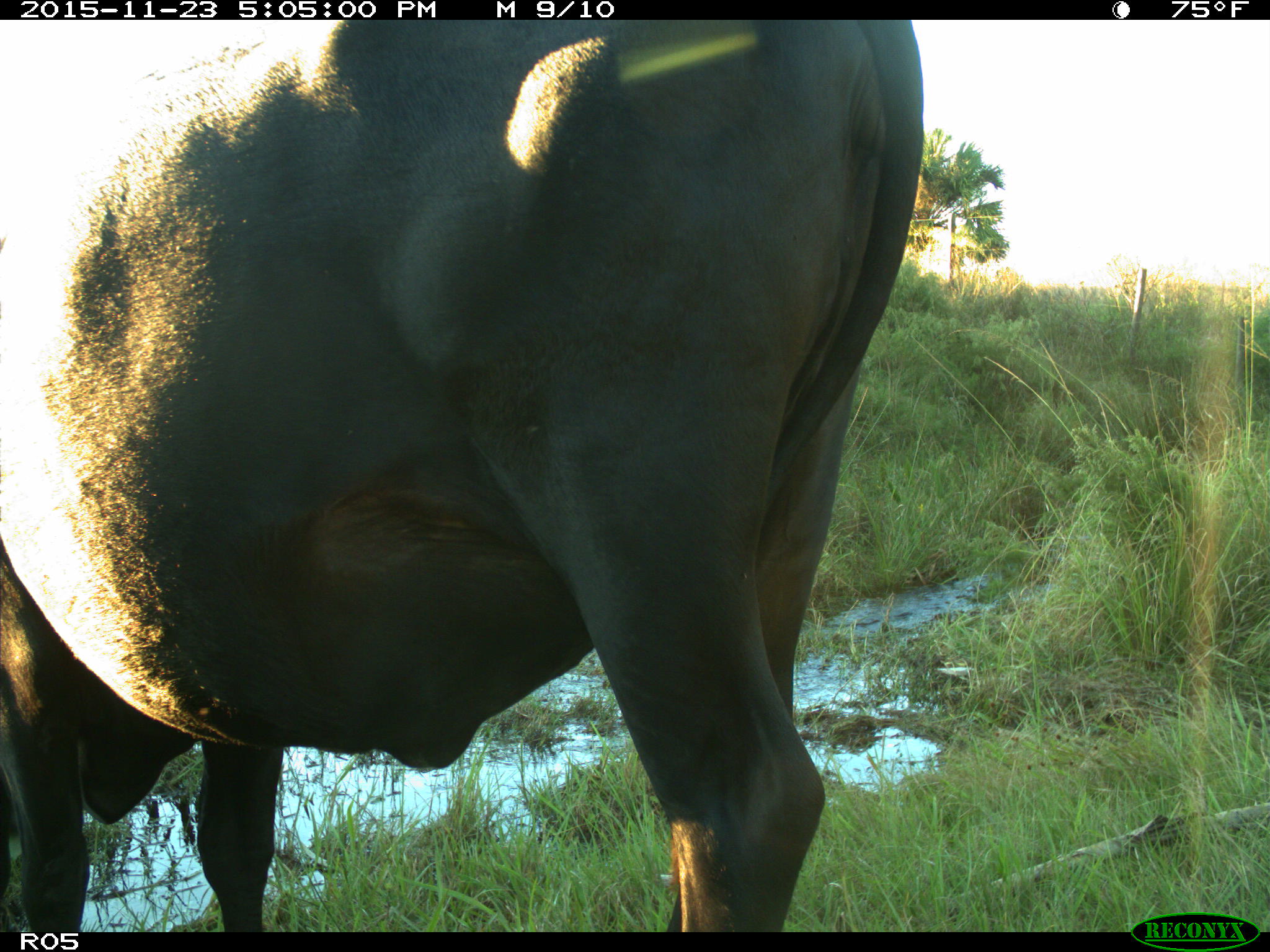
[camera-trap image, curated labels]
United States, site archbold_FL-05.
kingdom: Animalia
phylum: Chordata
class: Mammalia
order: Artiodactyla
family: Bovidae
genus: Bos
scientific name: Bos taurus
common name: domestic cow